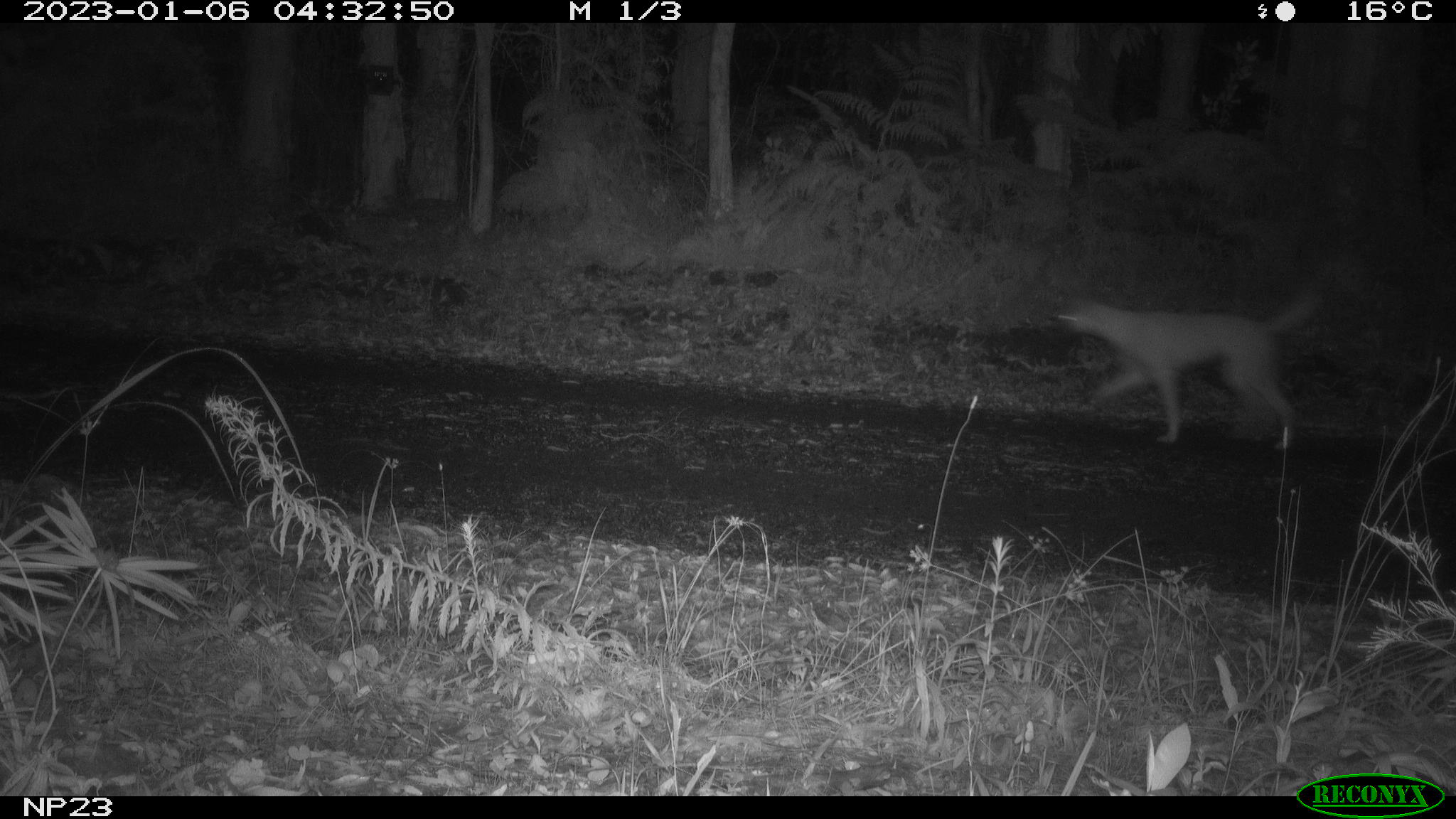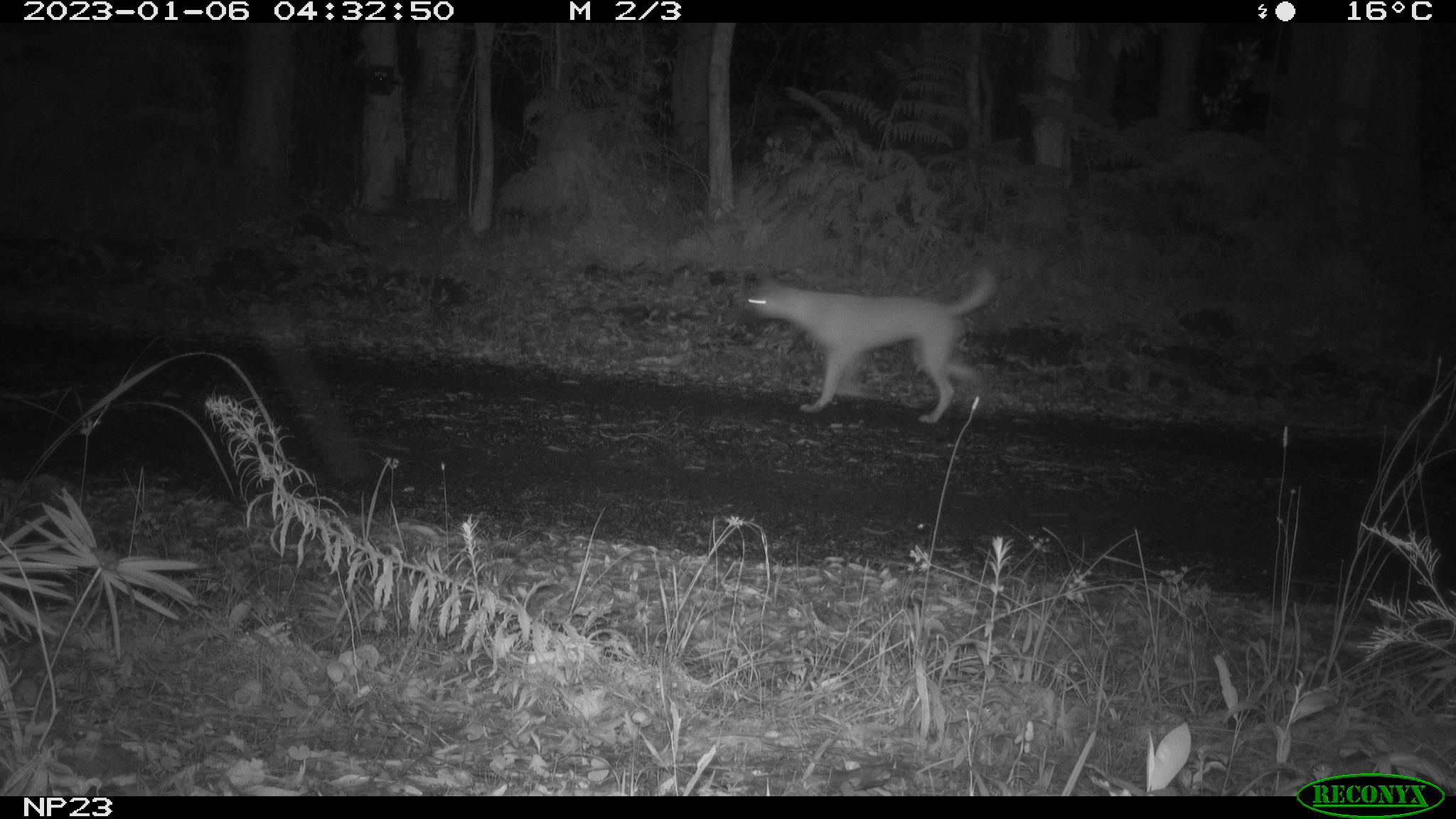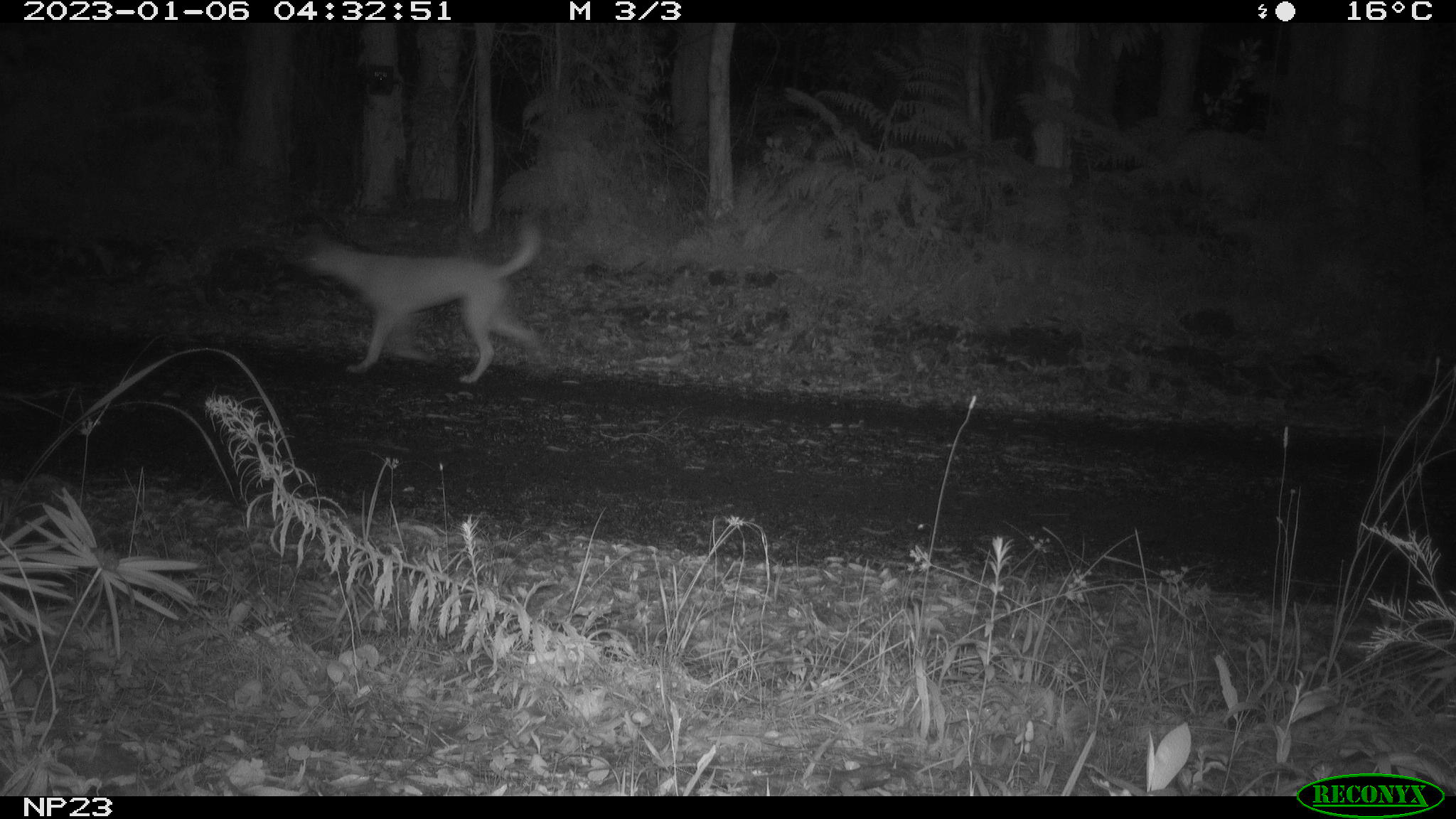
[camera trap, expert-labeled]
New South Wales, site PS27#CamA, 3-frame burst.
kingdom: Animalia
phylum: Chordata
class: Mammalia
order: Carnivora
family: Canidae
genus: Canis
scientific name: Canis familiaris dingo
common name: dingo